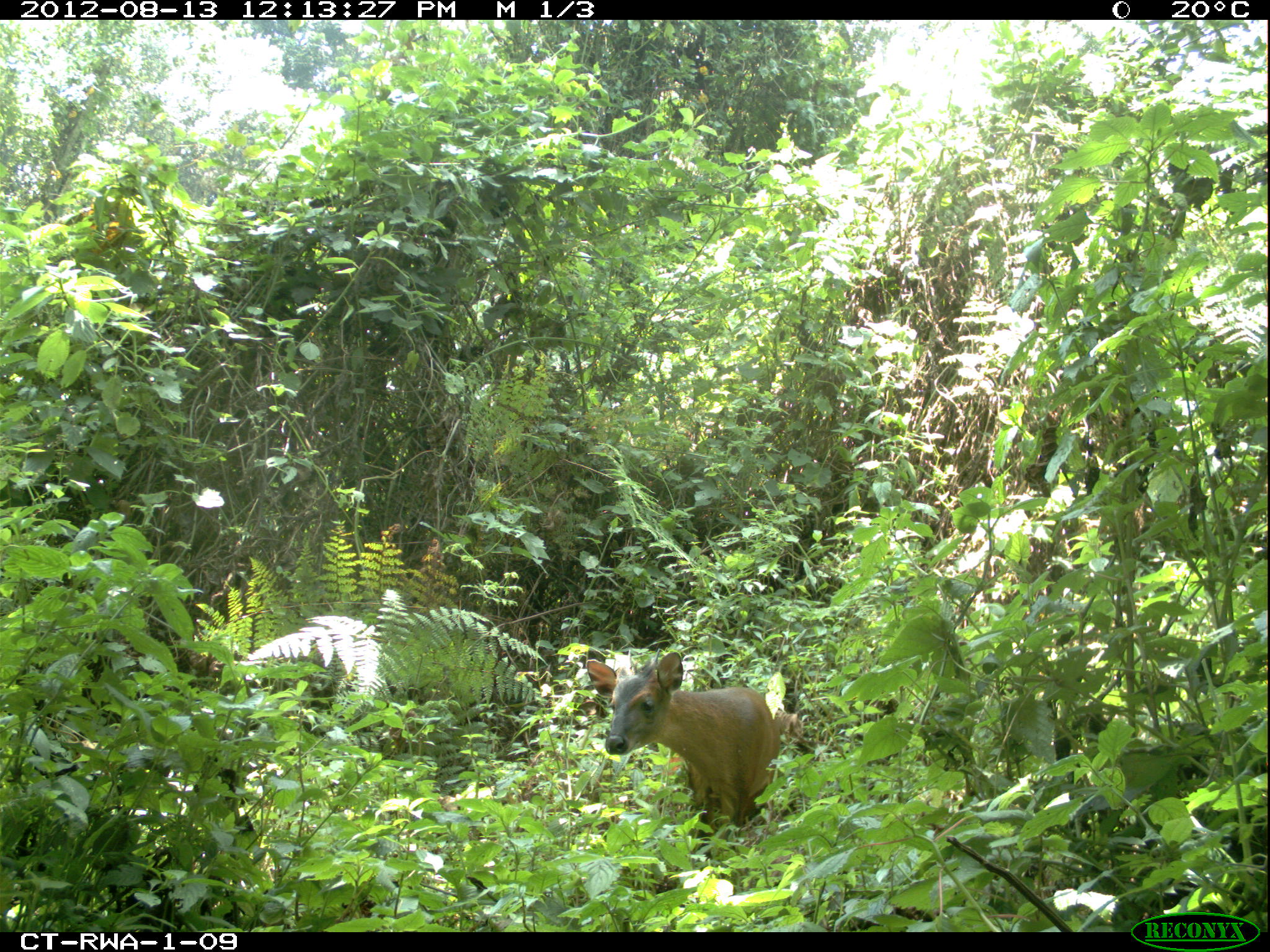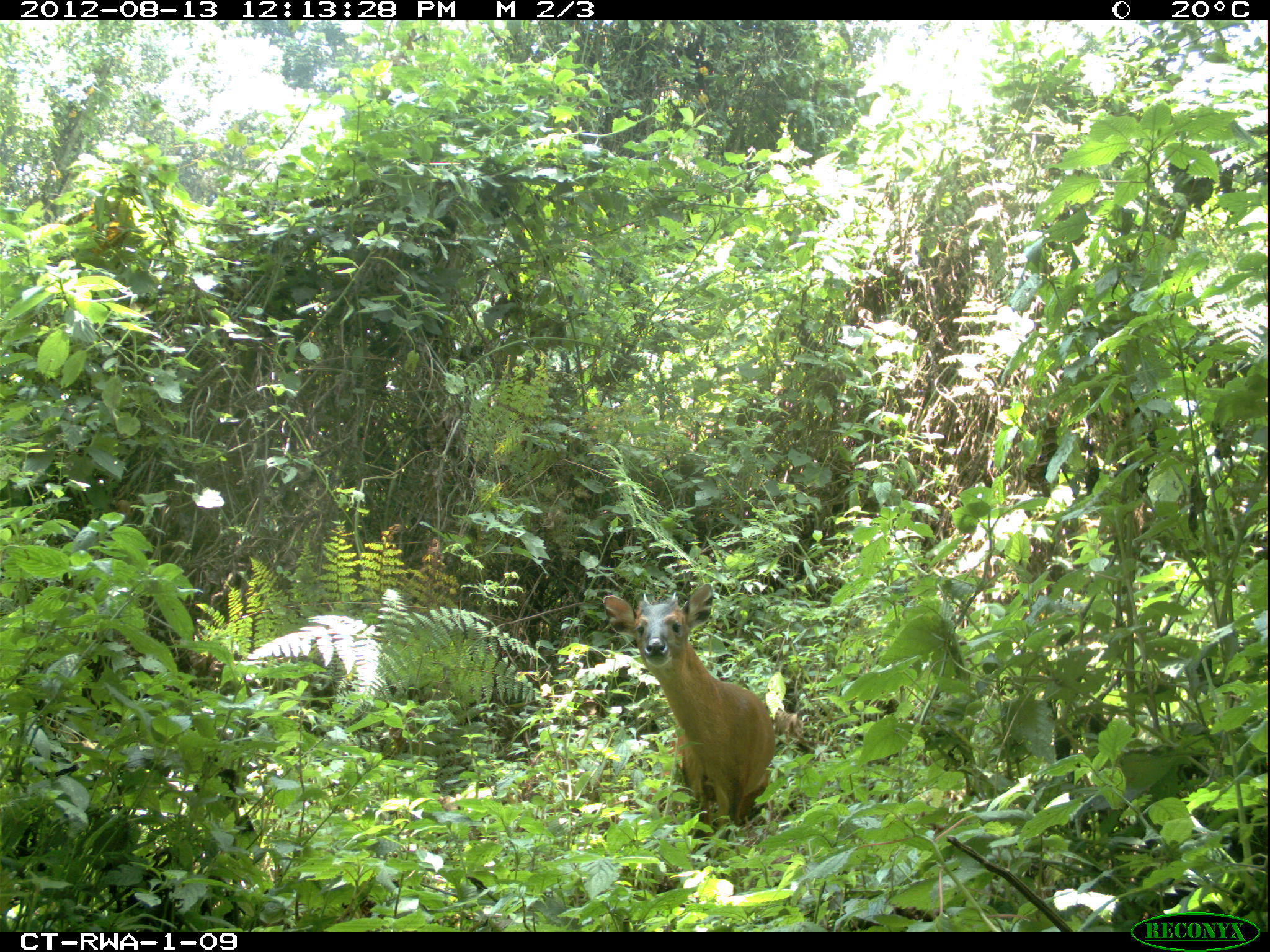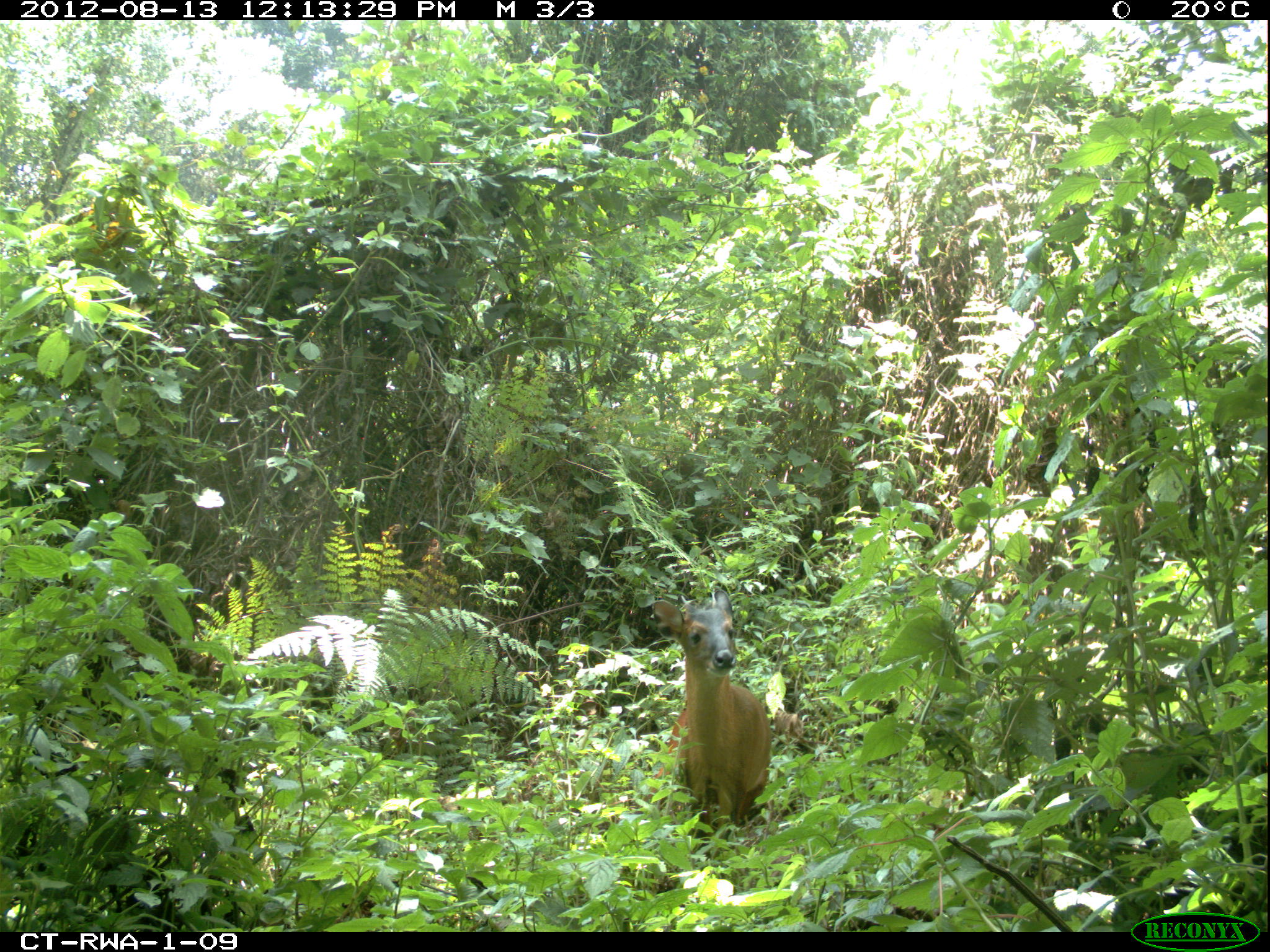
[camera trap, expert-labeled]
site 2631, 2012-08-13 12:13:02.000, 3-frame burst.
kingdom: Animalia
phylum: Chordata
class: Mammalia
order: Artiodactyla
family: Bovidae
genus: Cephalophus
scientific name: Cephalophus nigrifrons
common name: black-fronted duiker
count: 1